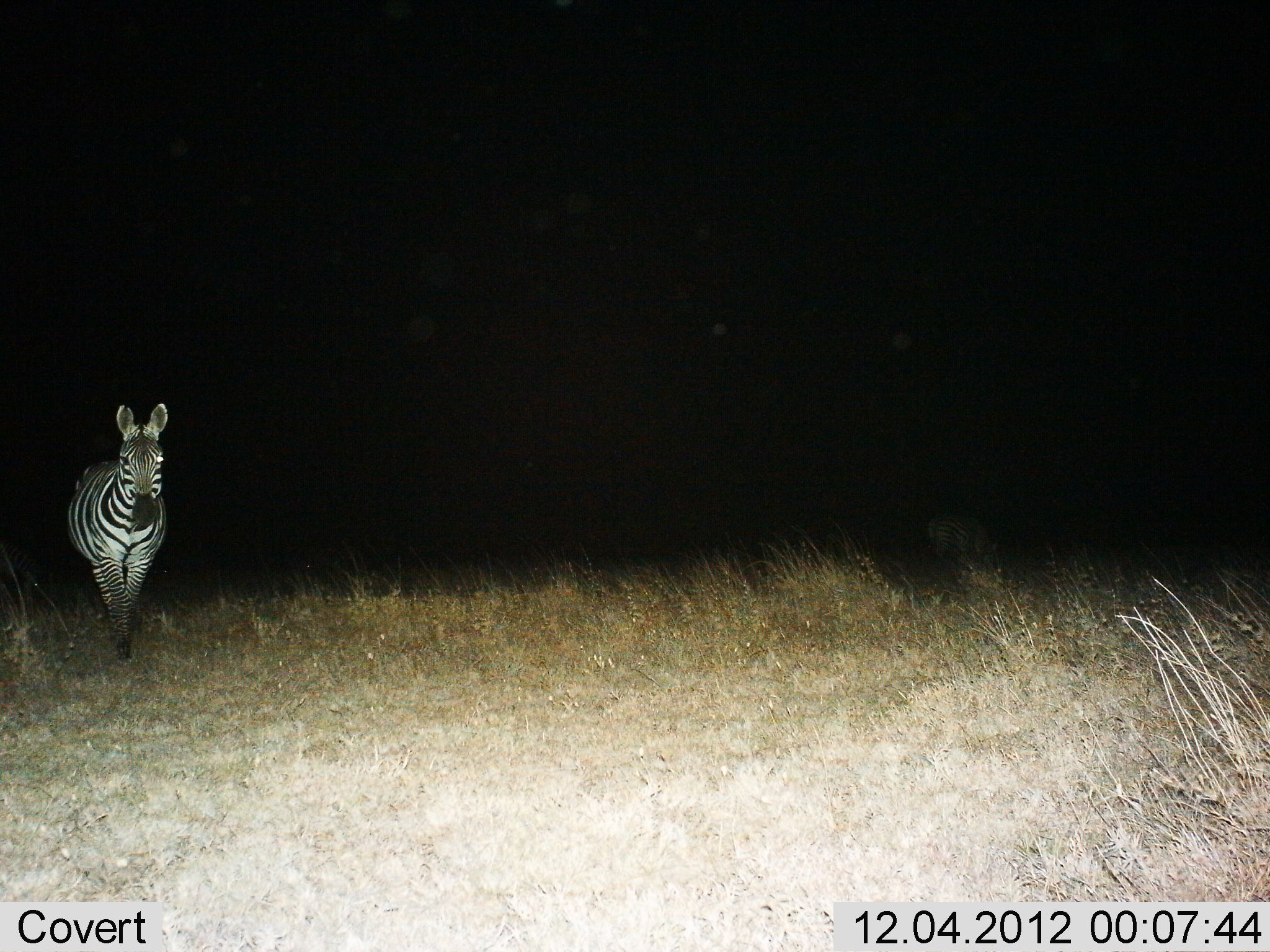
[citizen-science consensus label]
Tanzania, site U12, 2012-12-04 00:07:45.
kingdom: Animalia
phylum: Chordata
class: Mammalia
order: Perissodactyla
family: Equidae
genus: Equus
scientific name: Equus quagga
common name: plains zebra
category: zebra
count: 1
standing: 40%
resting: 0%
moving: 70%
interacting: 0%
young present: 0%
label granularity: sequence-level